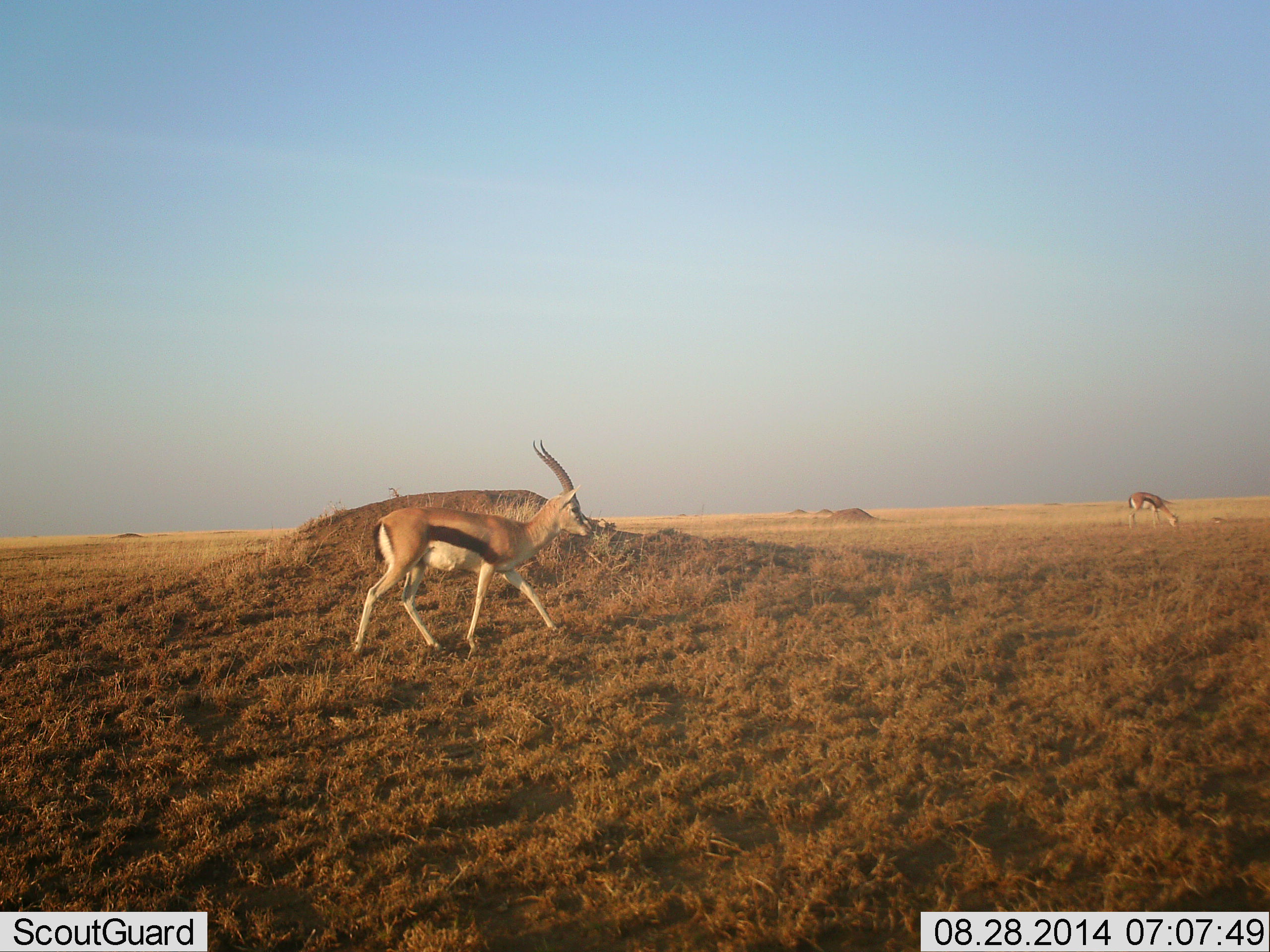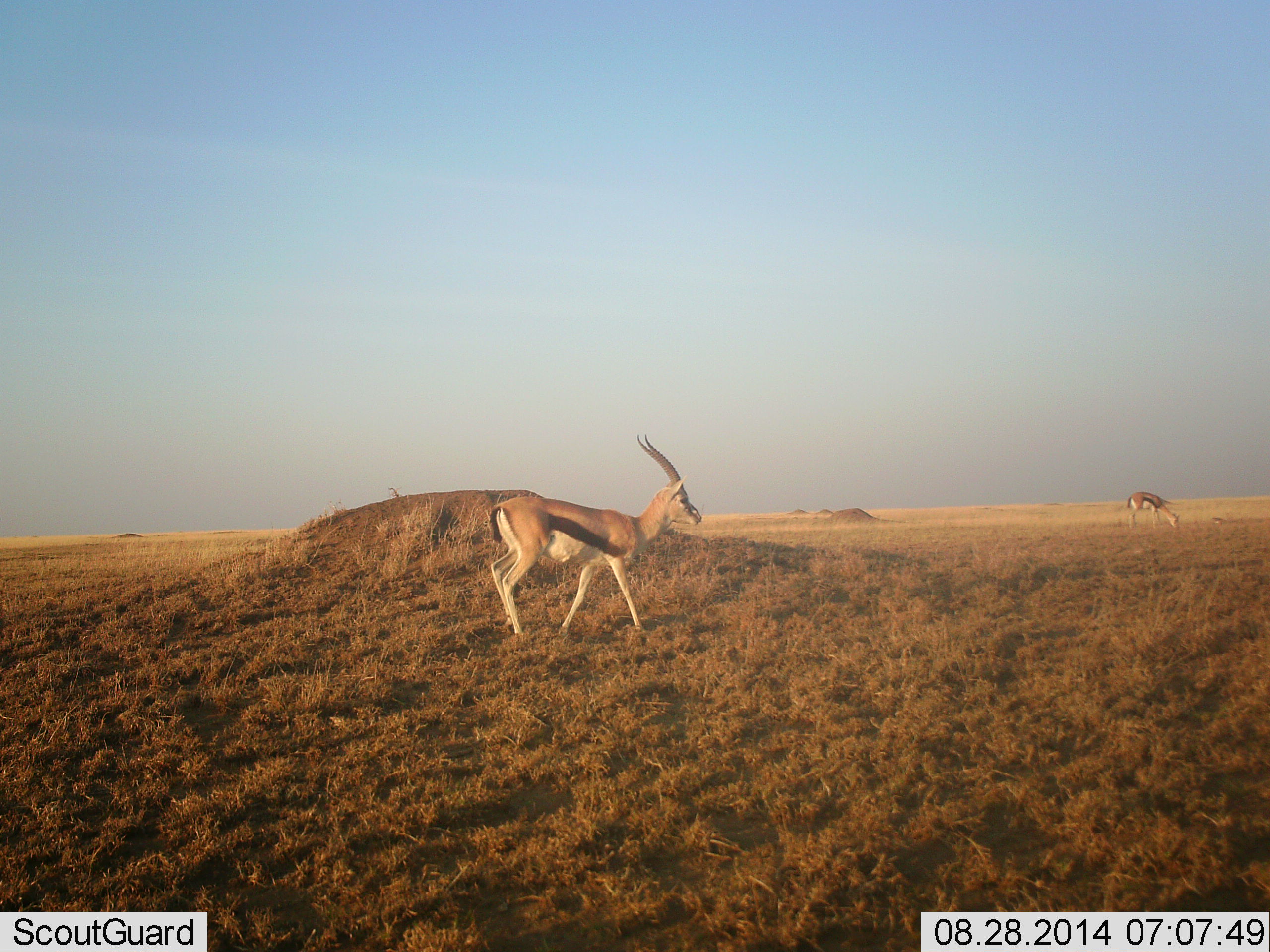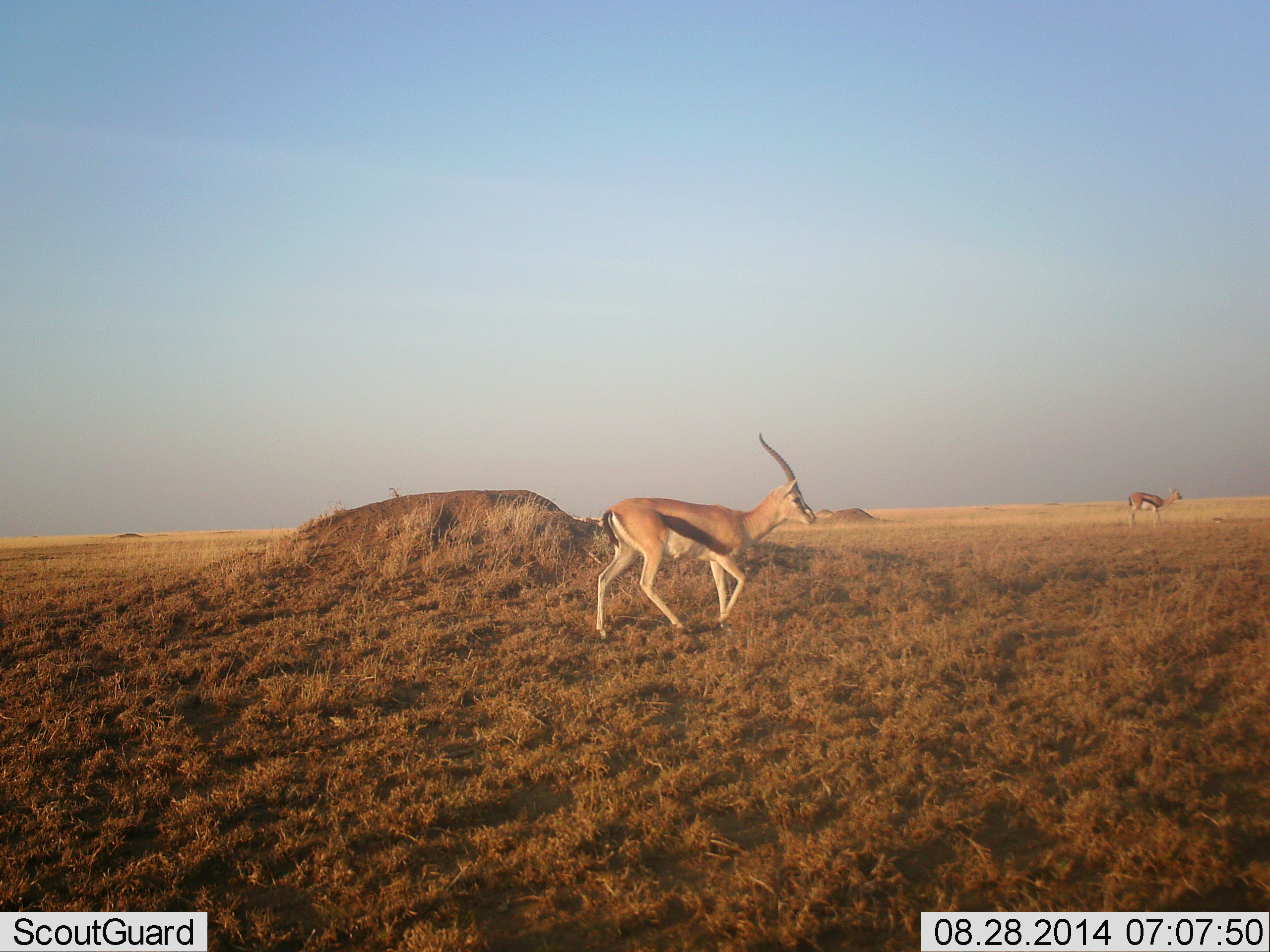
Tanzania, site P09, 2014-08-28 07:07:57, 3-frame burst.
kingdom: Animalia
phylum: Chordata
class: Mammalia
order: Artiodactyla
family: Bovidae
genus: Eudorcas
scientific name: Eudorcas thomsonii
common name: thomson's gazelle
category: gazellethomsons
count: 2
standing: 70%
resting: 0%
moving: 80%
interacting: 0%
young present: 0%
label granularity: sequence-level